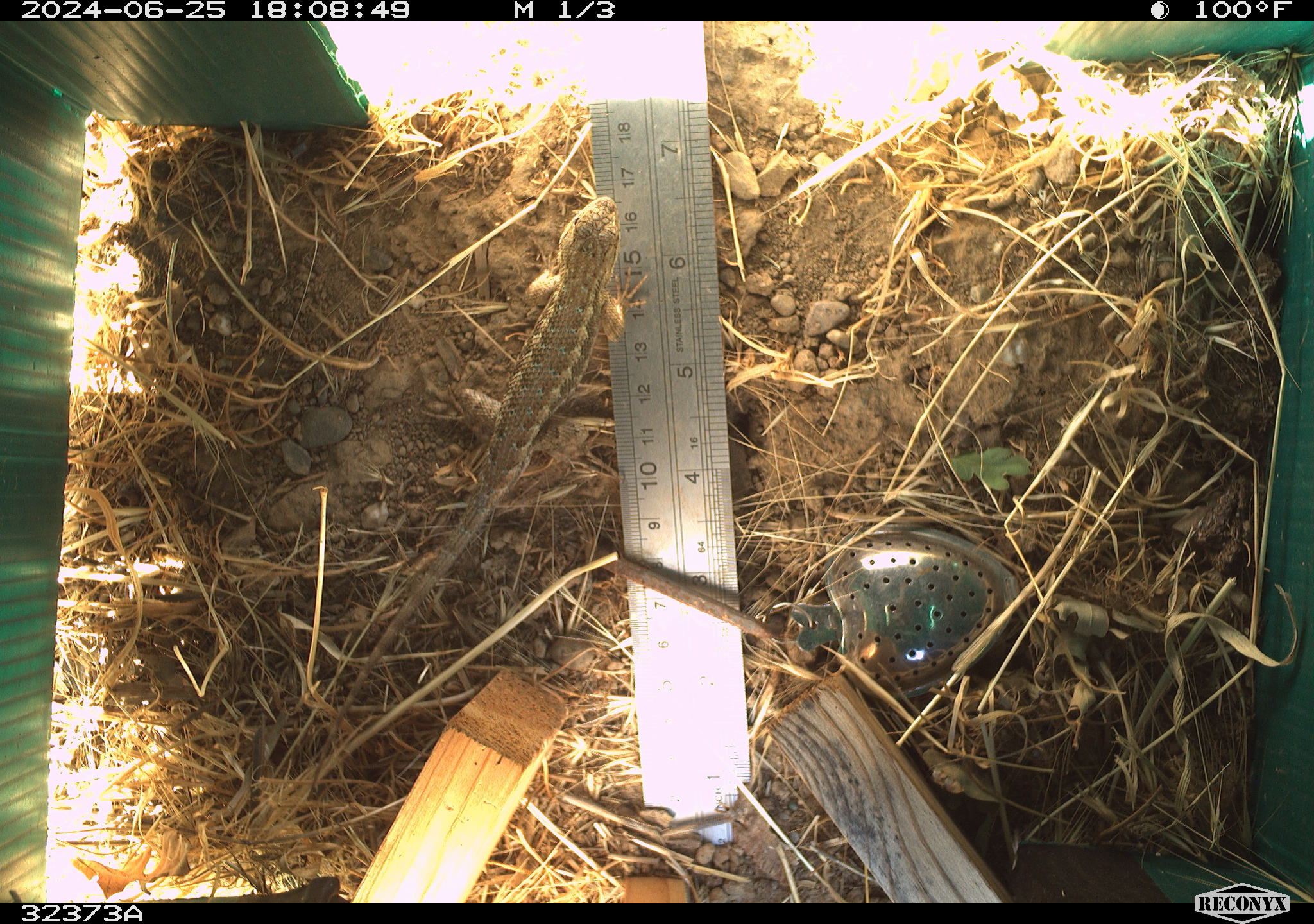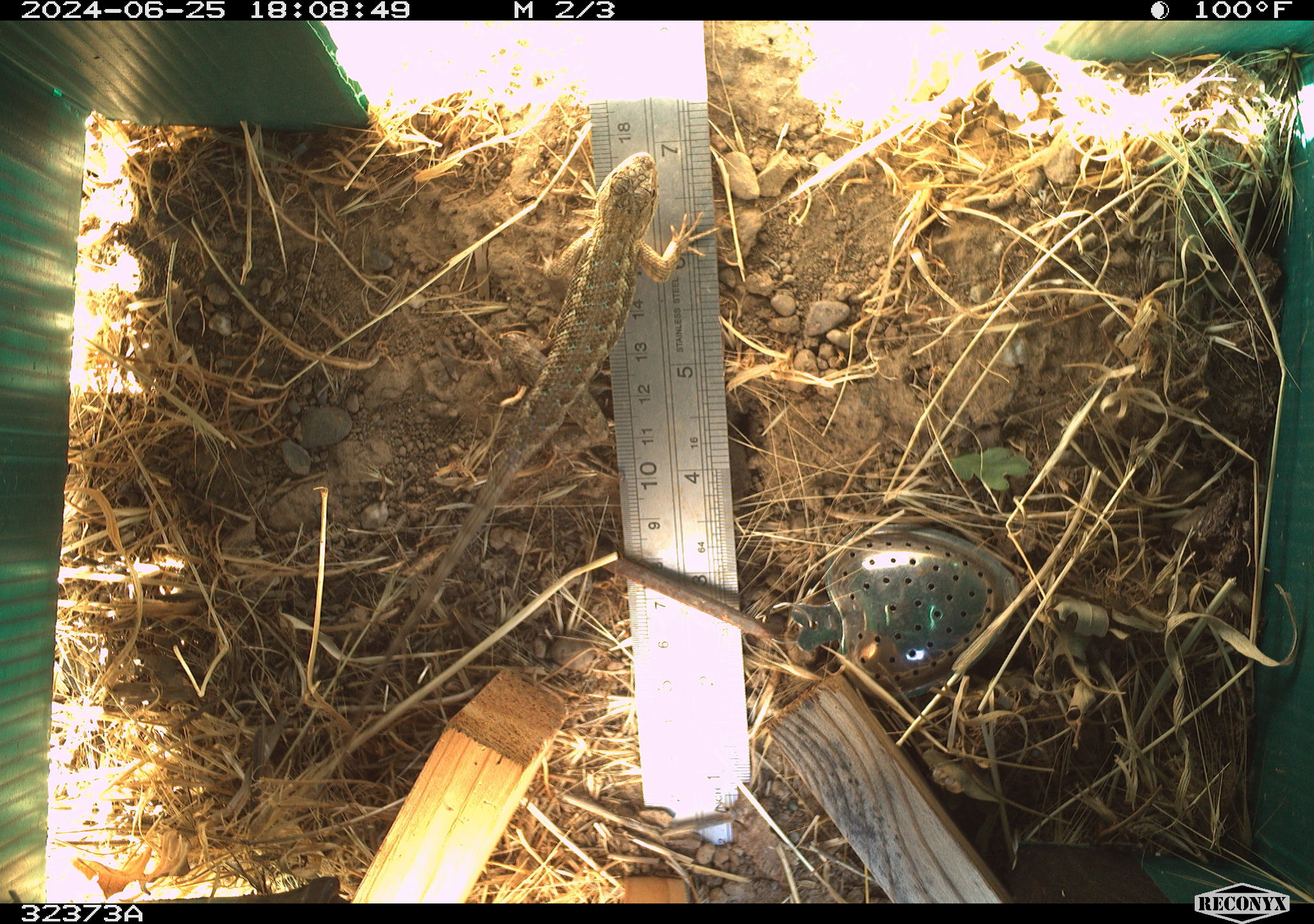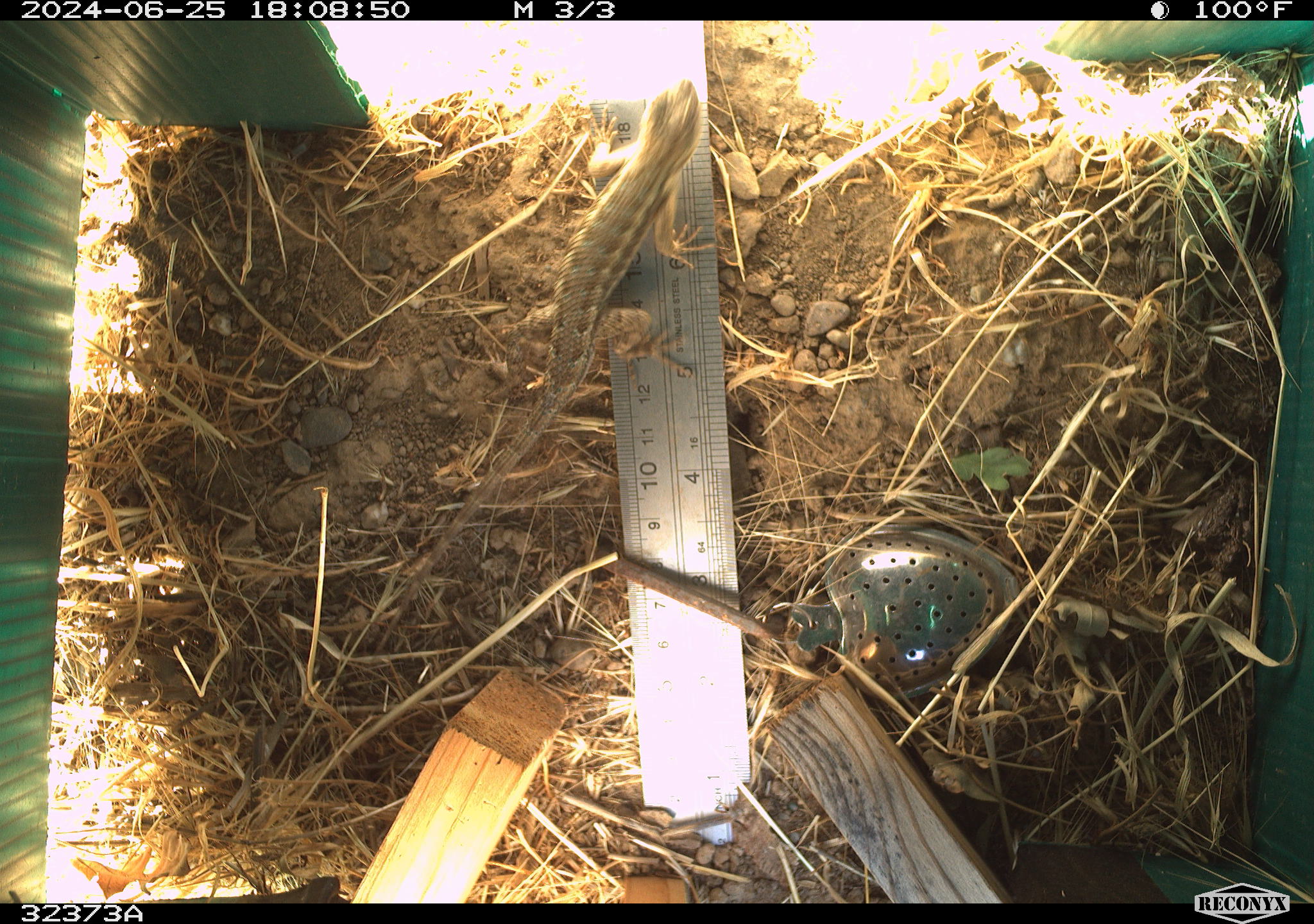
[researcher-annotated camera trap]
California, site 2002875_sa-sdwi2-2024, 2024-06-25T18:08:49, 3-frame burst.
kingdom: Animalia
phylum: Chordata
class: Reptilia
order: Squamata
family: Phrynosomatidae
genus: Sceloporus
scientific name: Sceloporus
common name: spiny lizards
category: sceloporus species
Sceloporus species (spiny lizards) (Sceloporus).